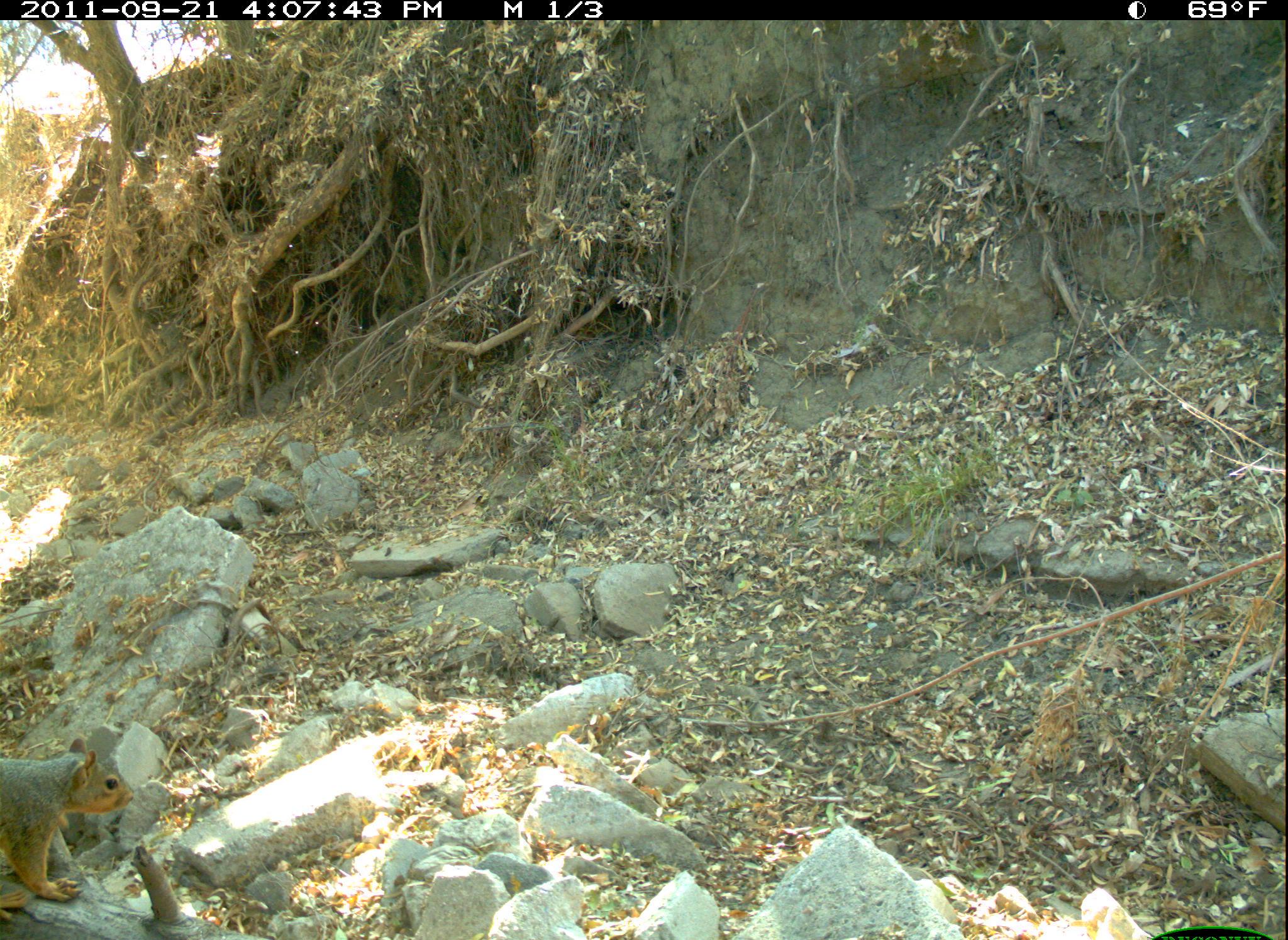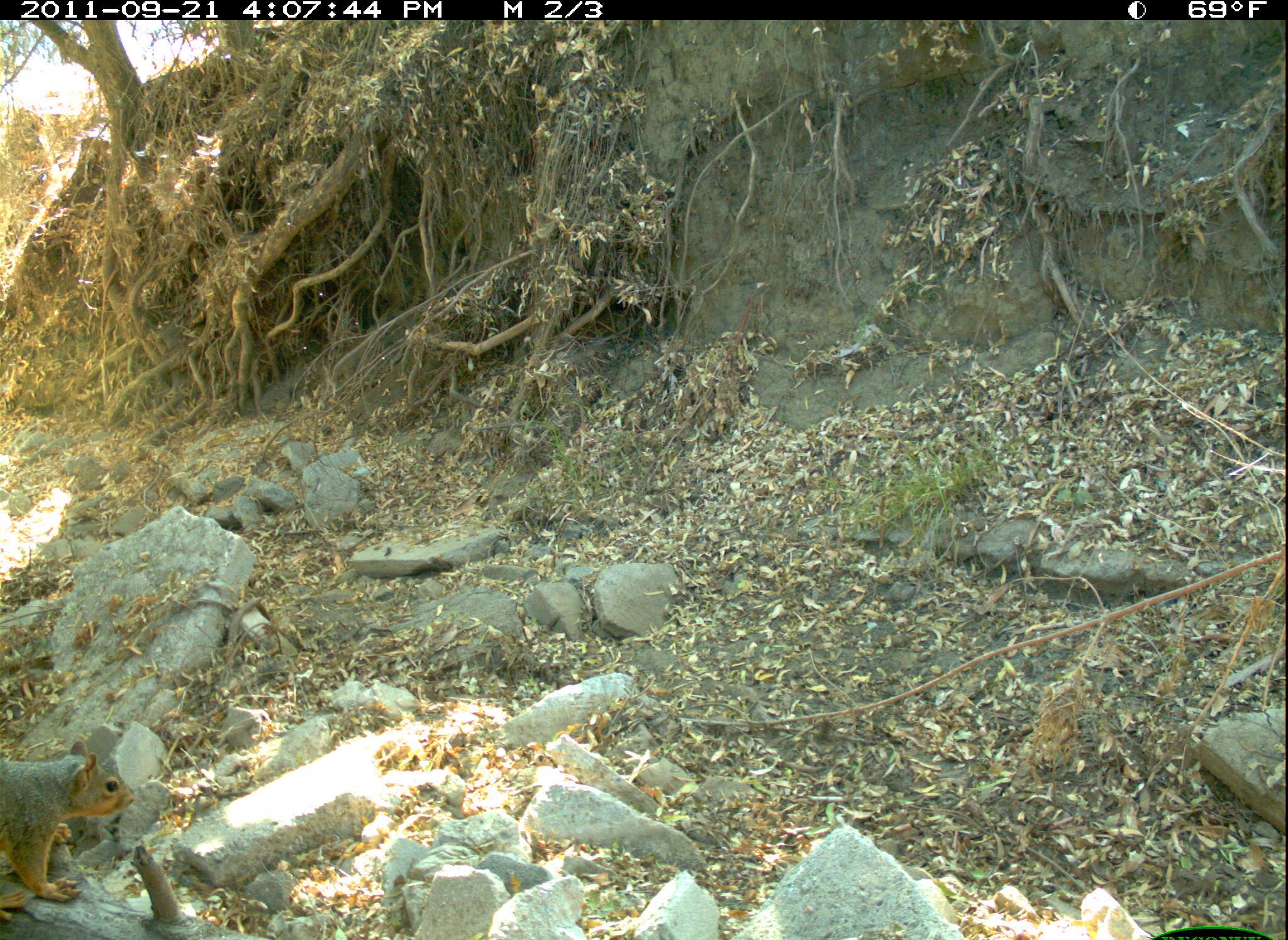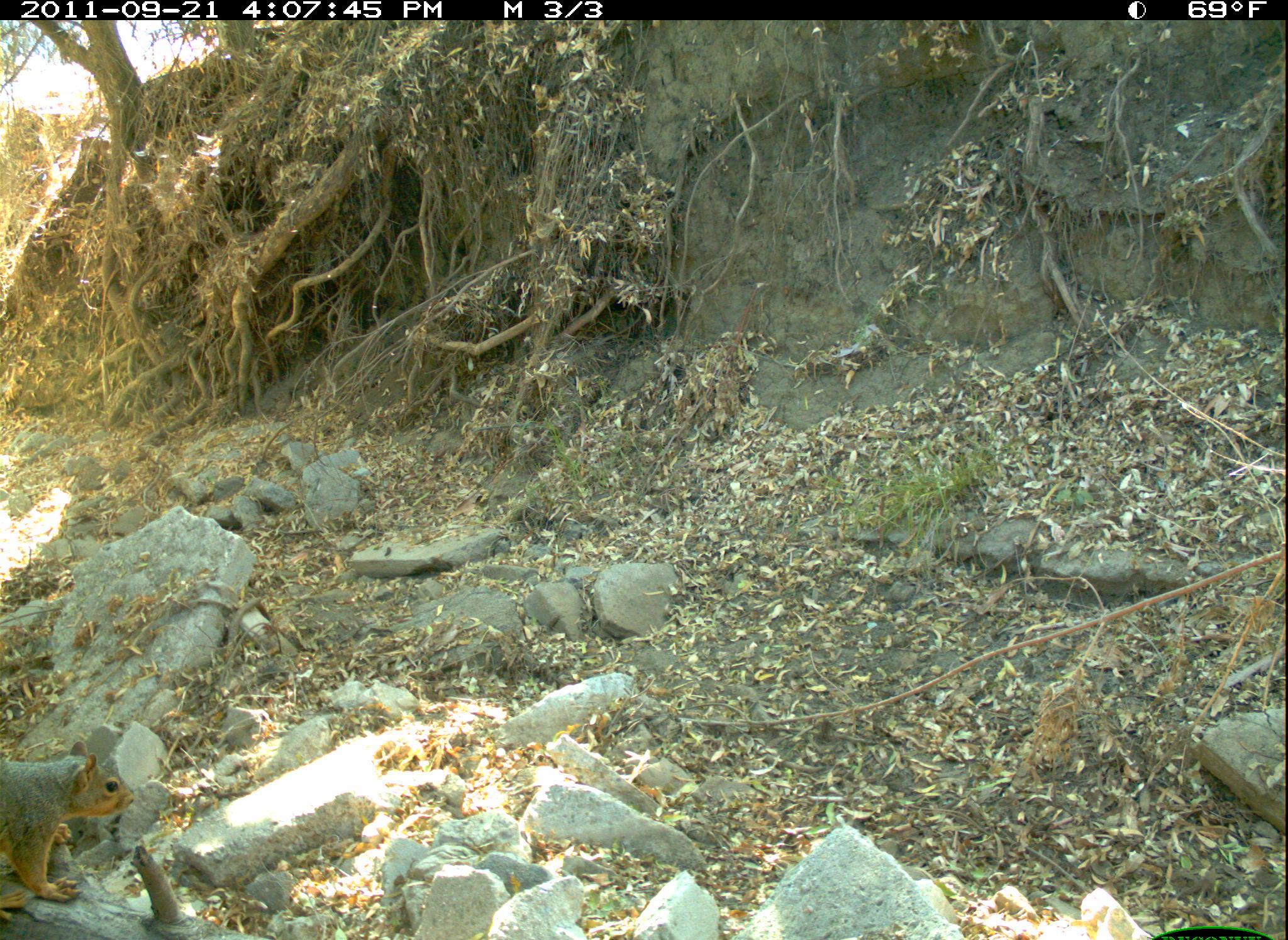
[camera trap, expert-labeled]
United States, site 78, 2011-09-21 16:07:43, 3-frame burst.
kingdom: Animalia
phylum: Chordata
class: Mammalia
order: Rodentia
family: Sciuridae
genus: Sciurus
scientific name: Sciurus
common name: squirrel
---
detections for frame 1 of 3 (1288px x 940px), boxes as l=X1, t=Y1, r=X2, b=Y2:
squirrel: l=0, t=733, r=140, b=920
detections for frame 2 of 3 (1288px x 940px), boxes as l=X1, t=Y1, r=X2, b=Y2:
squirrel: l=0, t=752, r=137, b=918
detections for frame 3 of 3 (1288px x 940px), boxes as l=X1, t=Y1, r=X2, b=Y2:
squirrel: l=2, t=736, r=138, b=931